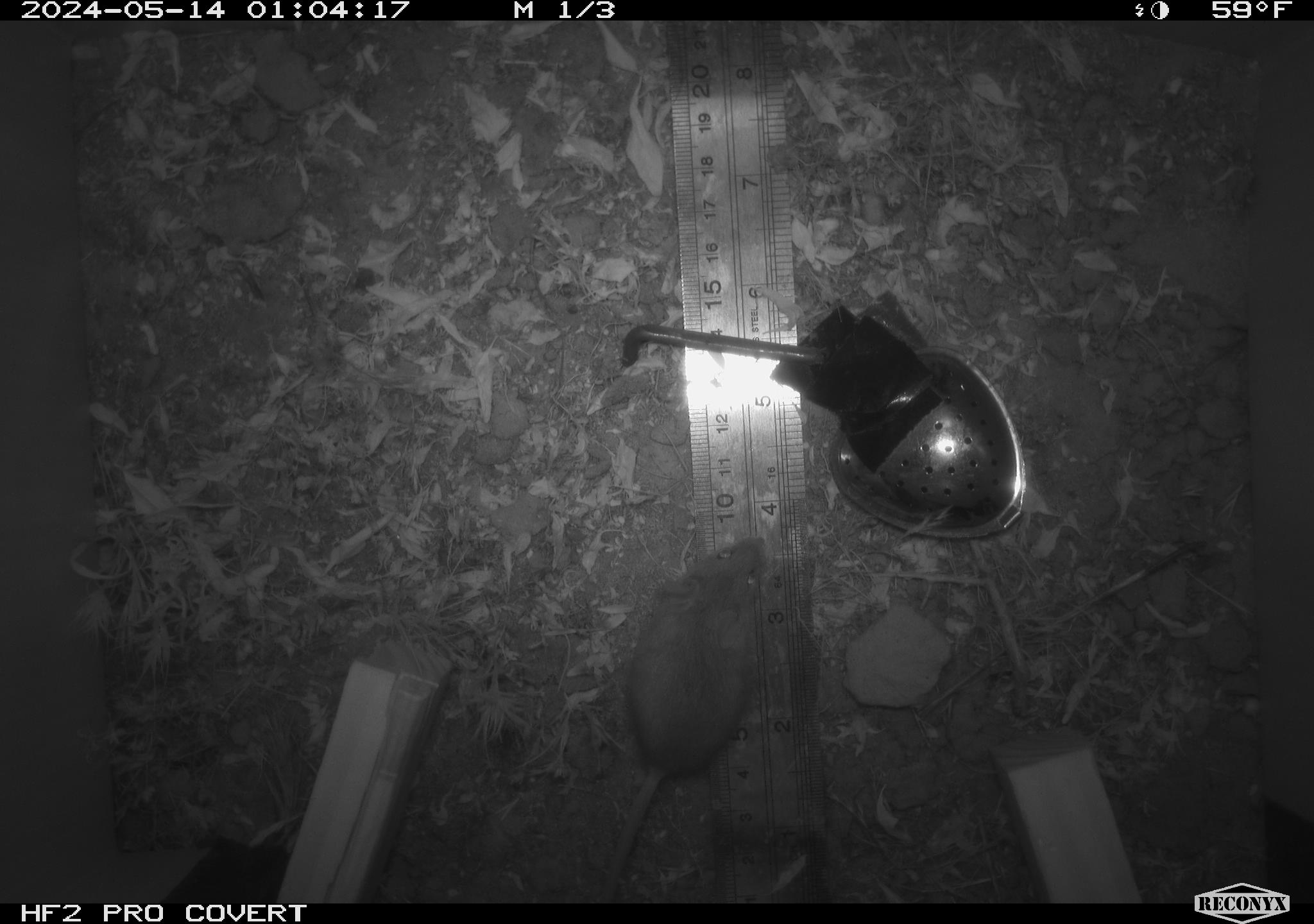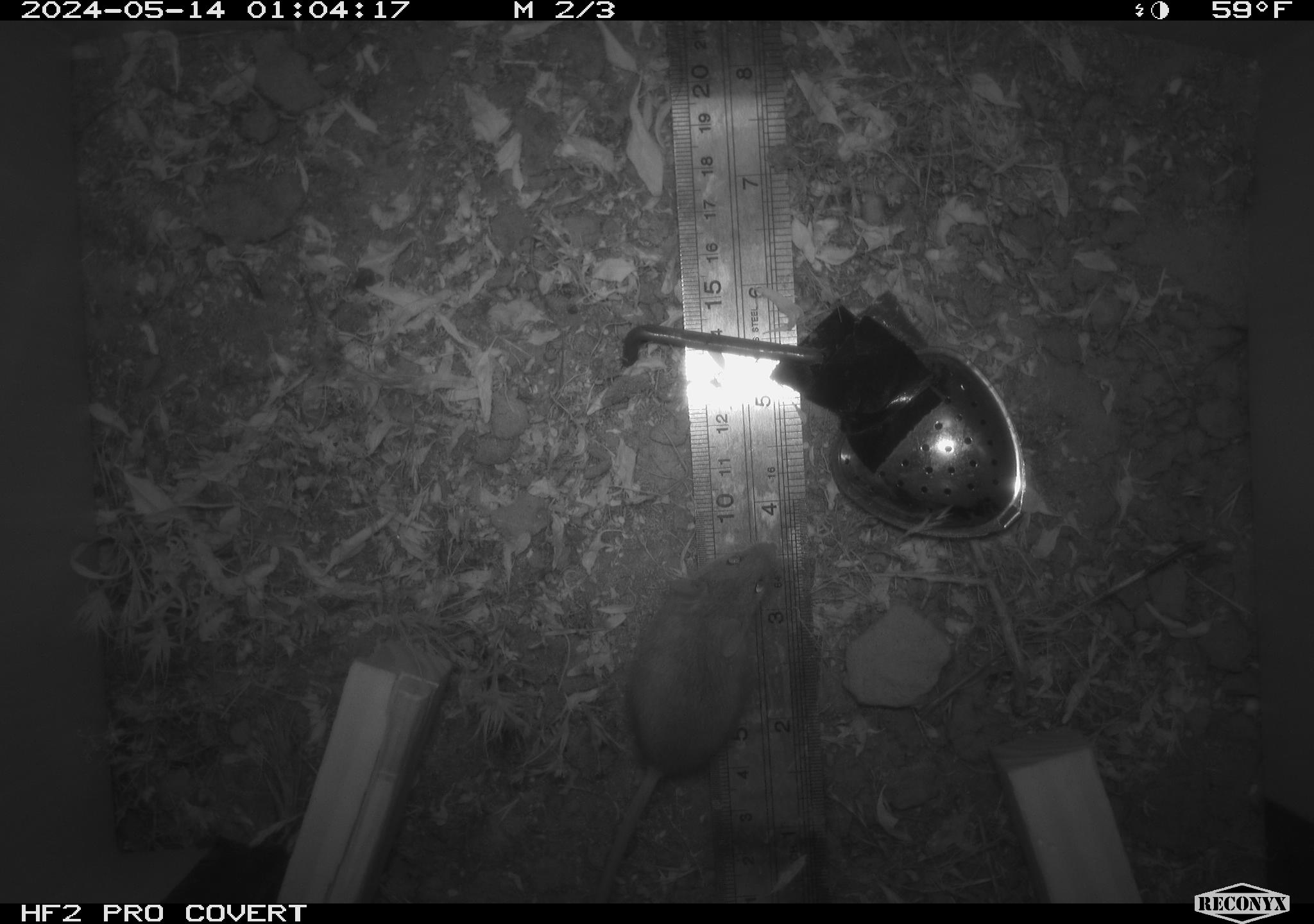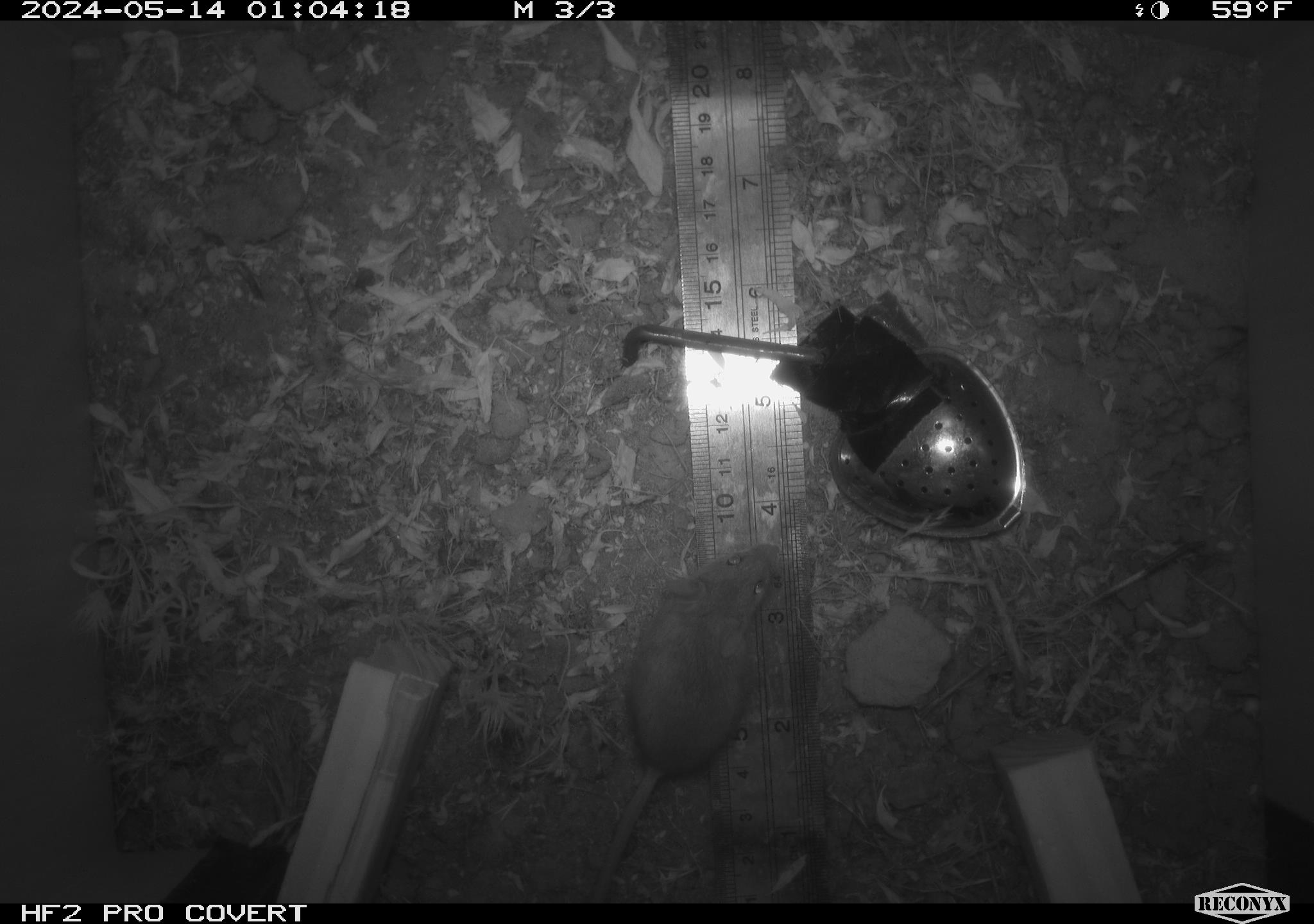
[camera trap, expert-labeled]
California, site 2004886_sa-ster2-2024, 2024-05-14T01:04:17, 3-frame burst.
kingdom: Animalia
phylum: Chordata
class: Mammalia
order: Rodentia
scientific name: Rodentia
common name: mouse species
Mouse species (Rodentia).